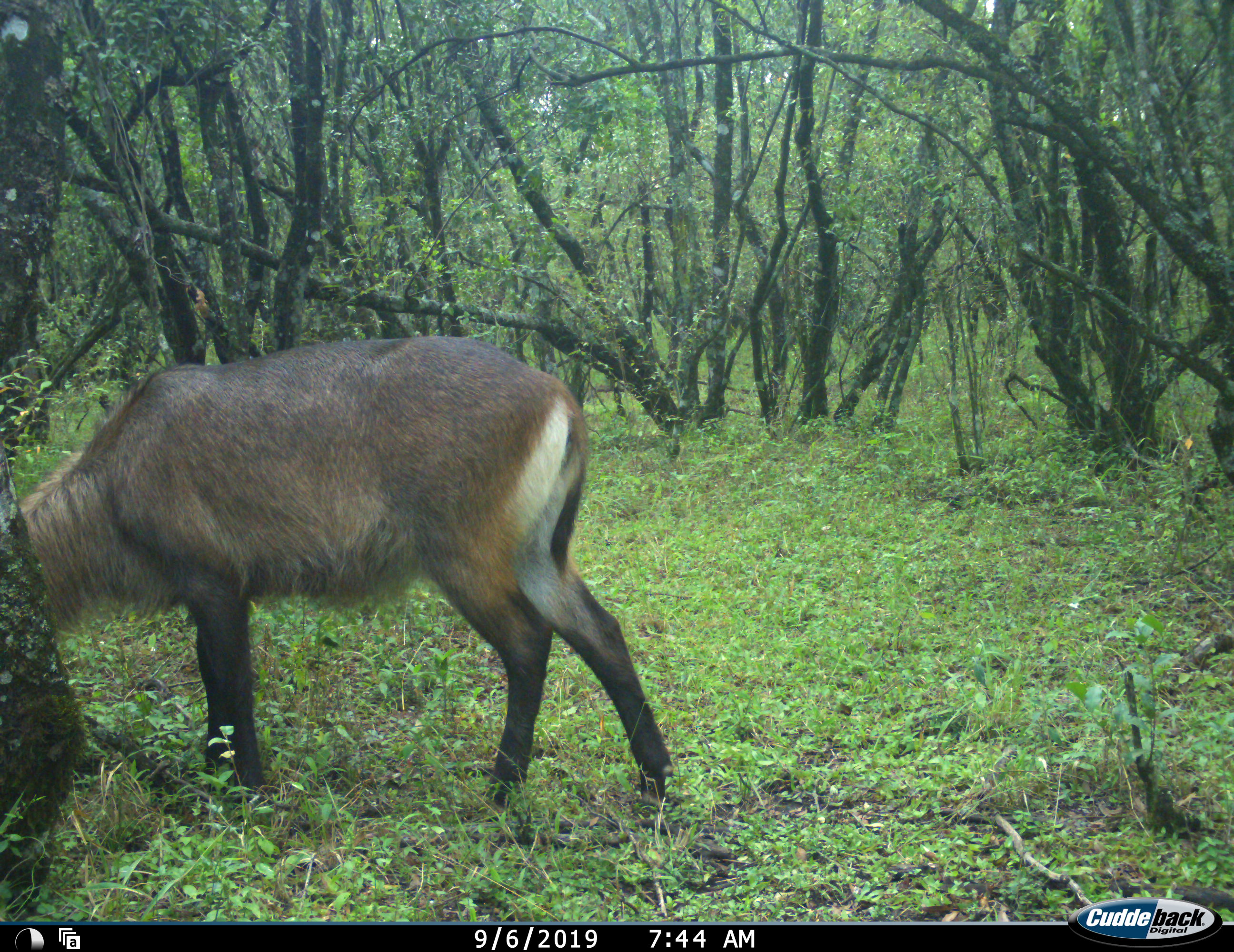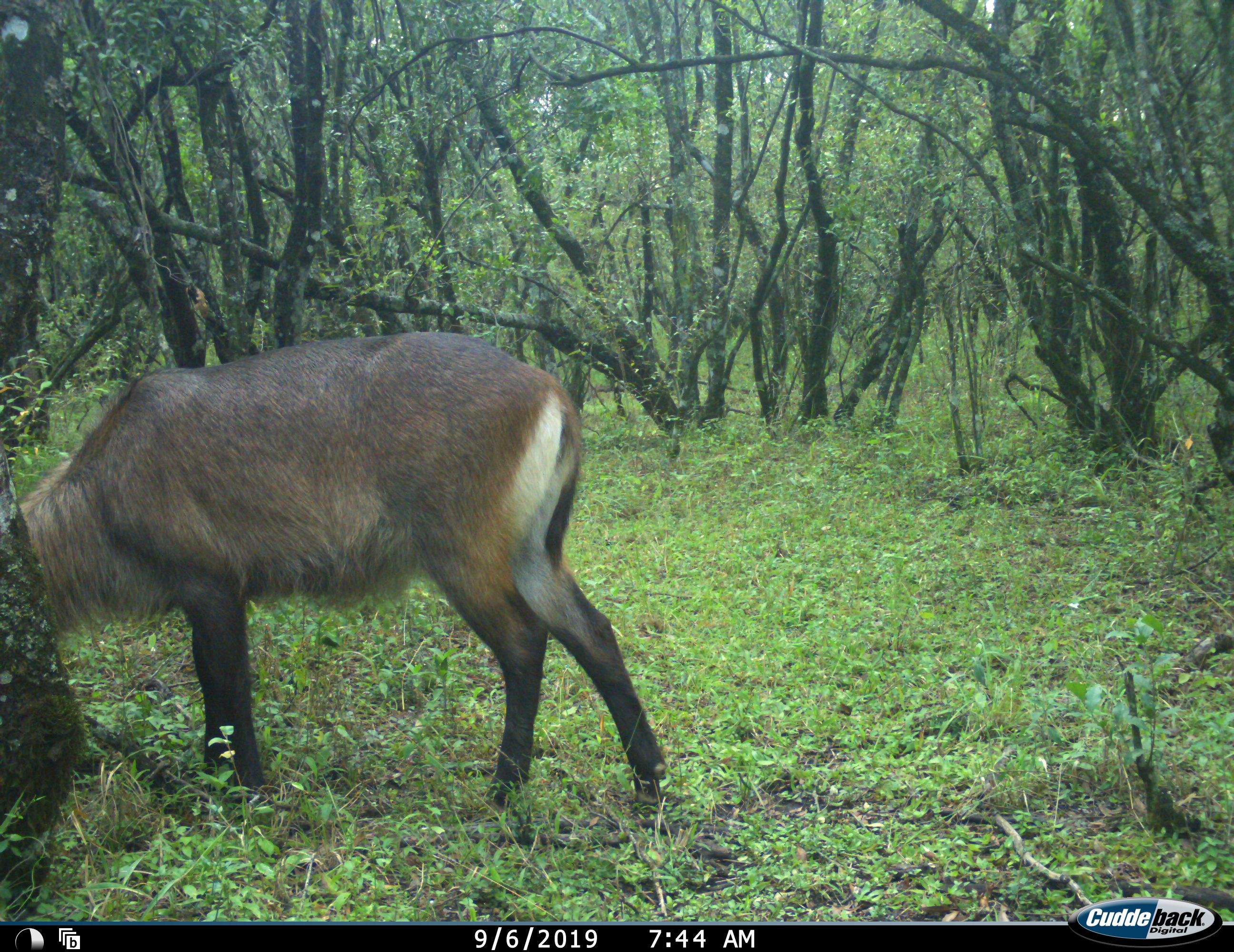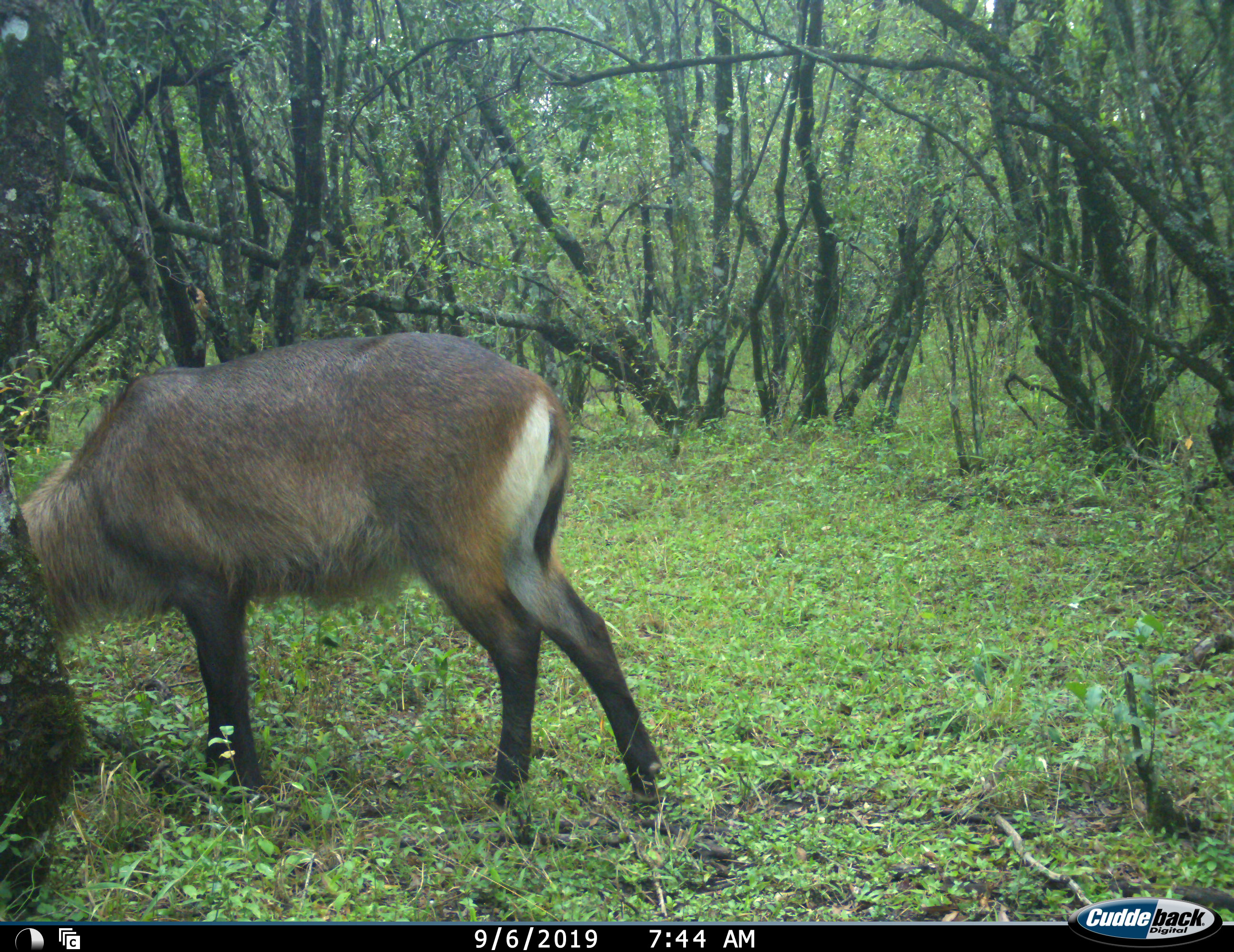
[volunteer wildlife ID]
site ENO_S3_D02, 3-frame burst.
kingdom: Animalia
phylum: Chordata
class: Mammalia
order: Artiodactyla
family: Bovidae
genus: Kobus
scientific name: Kobus ellipsiprymnus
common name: waterbuck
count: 1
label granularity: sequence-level